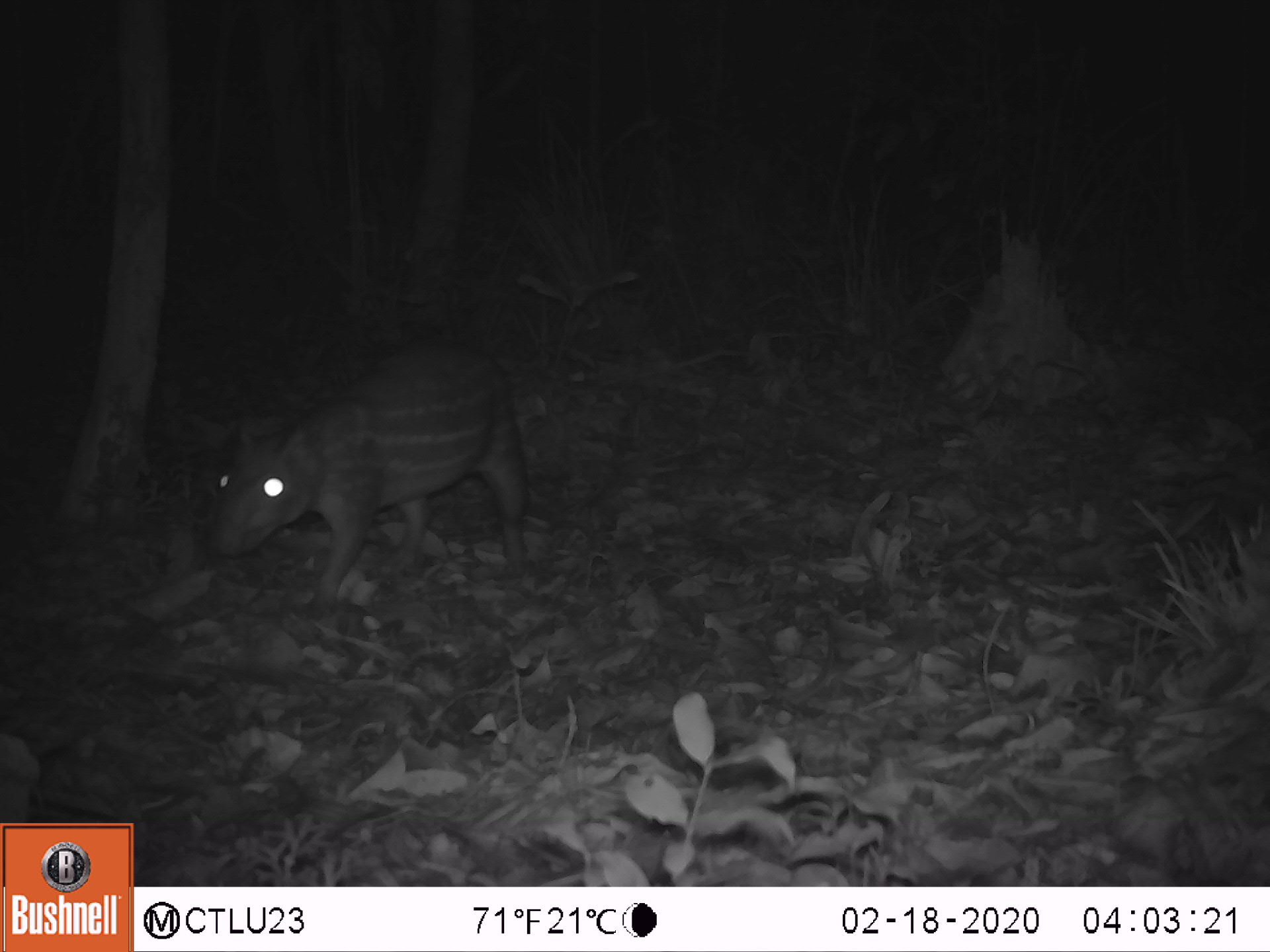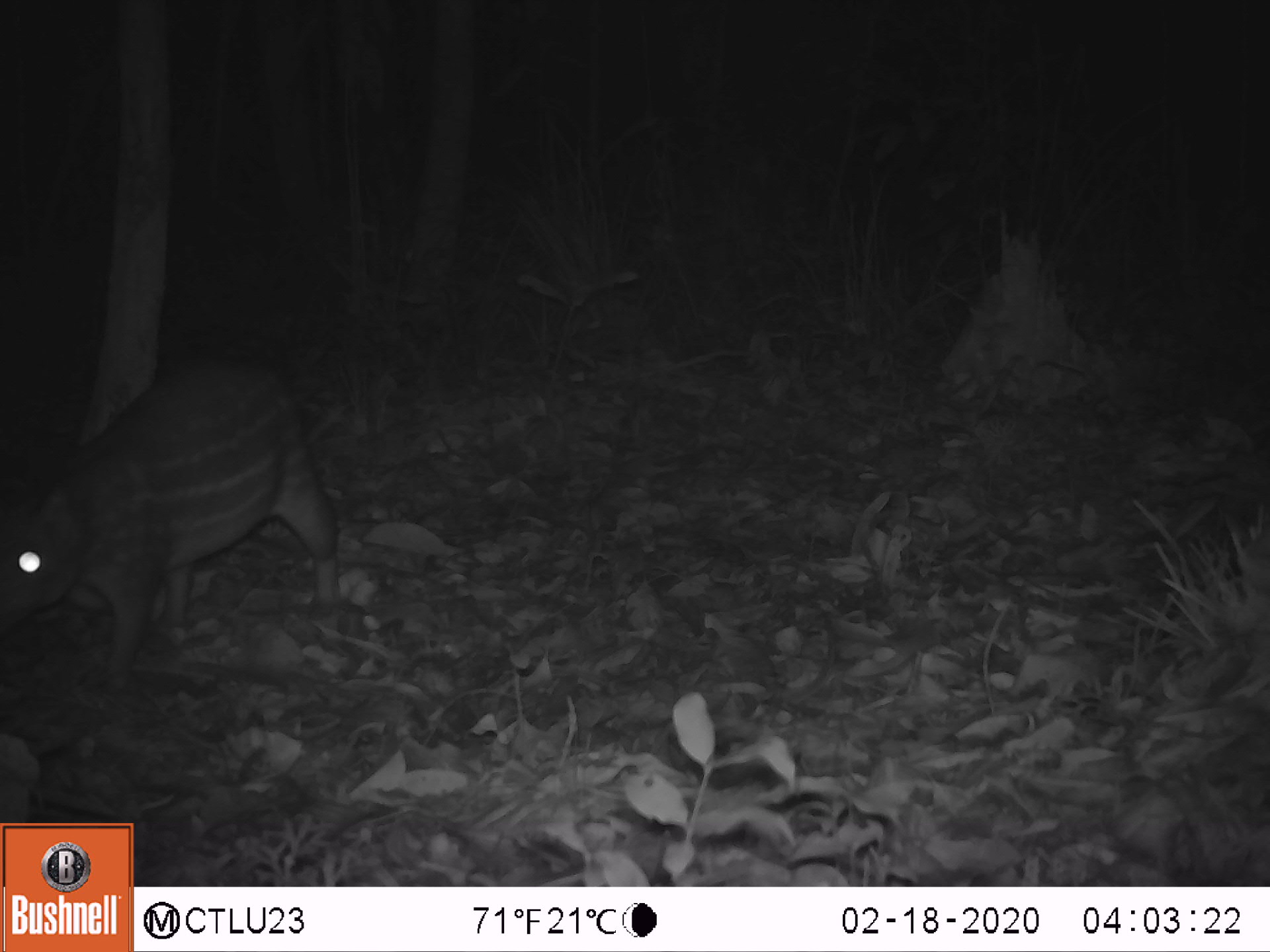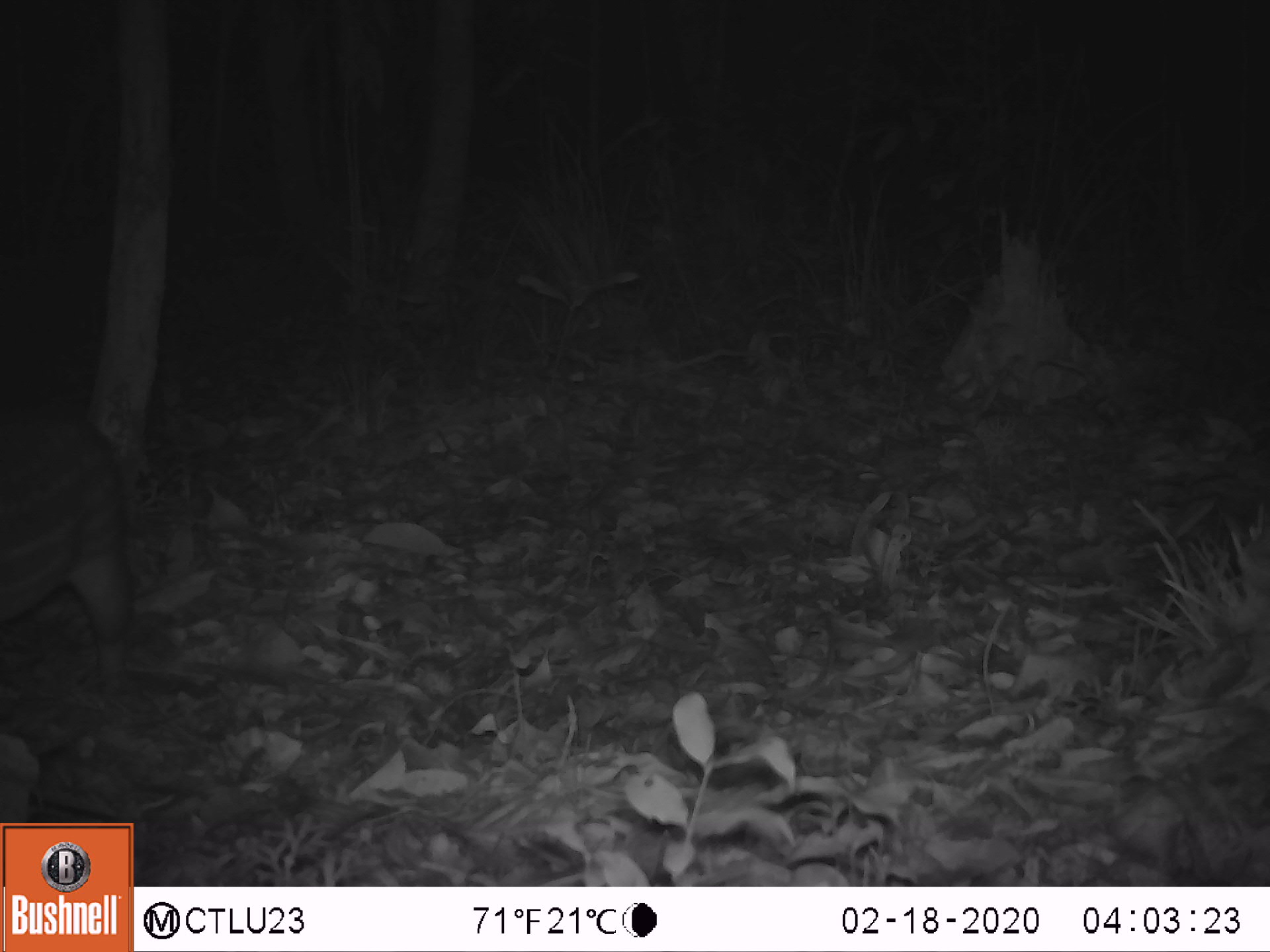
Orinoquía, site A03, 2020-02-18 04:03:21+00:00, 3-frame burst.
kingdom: Animalia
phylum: Chordata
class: Mammalia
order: Rodentia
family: Cuniculidae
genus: Cuniculus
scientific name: Cuniculus paca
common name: spotted paca